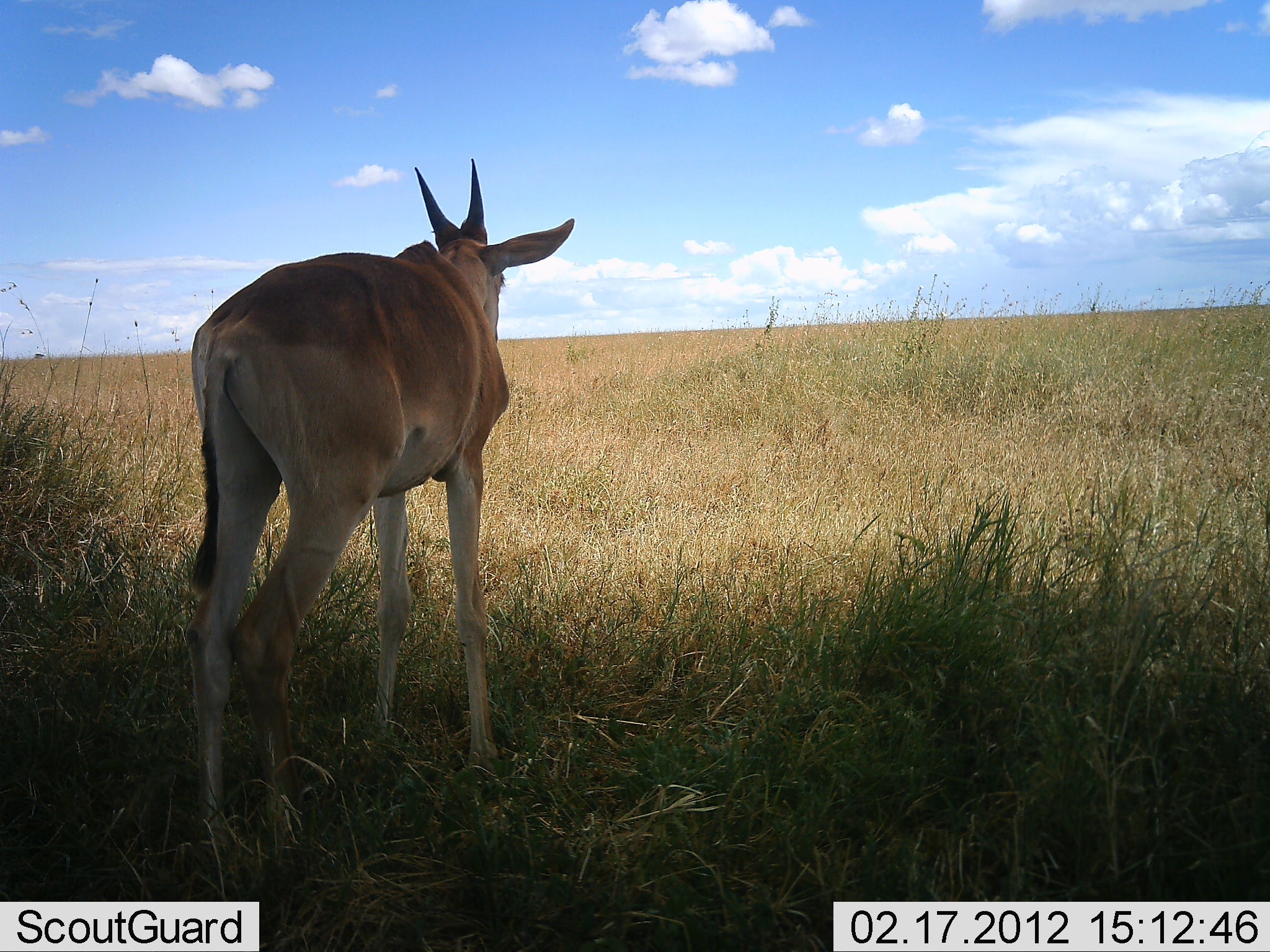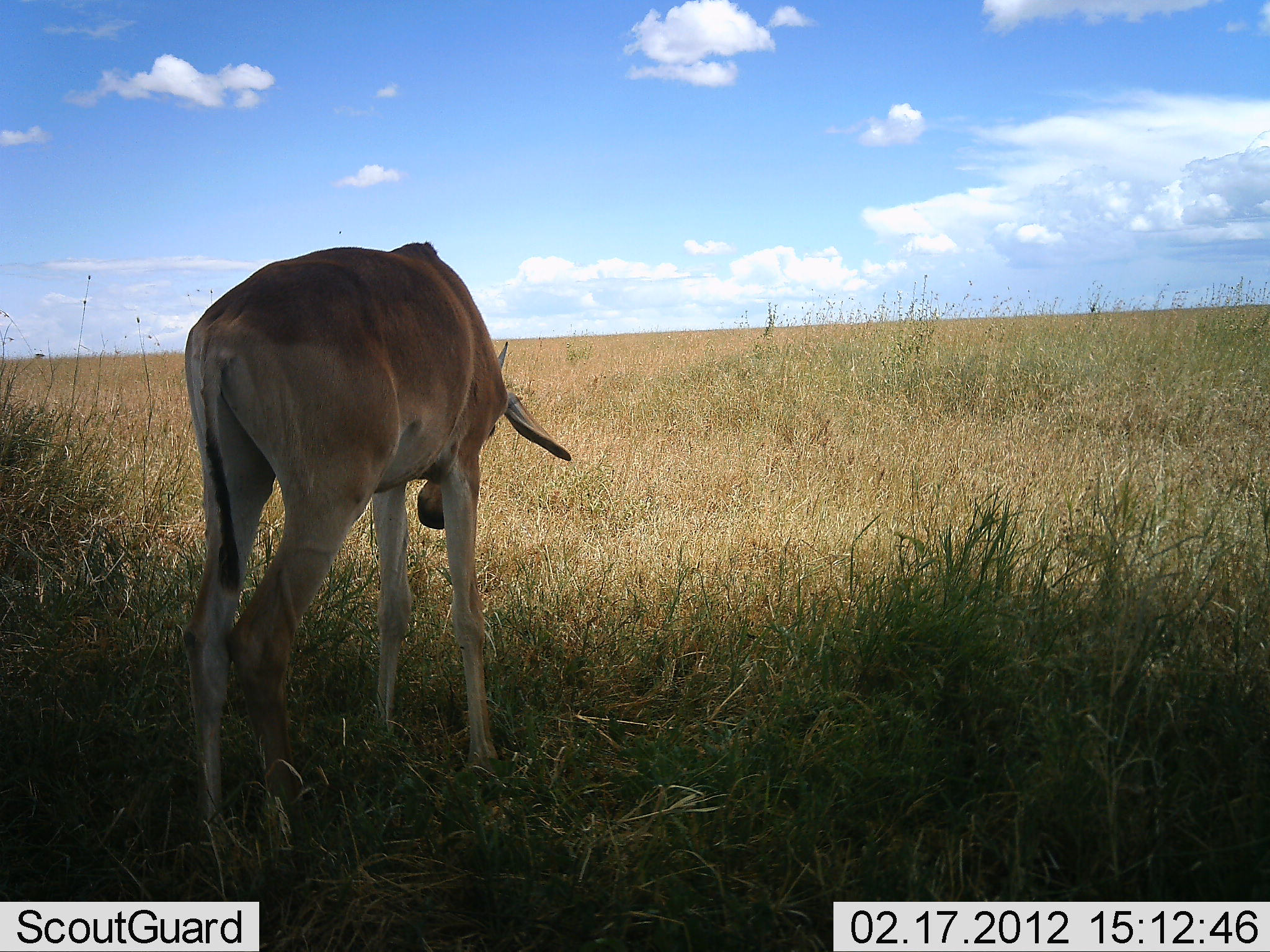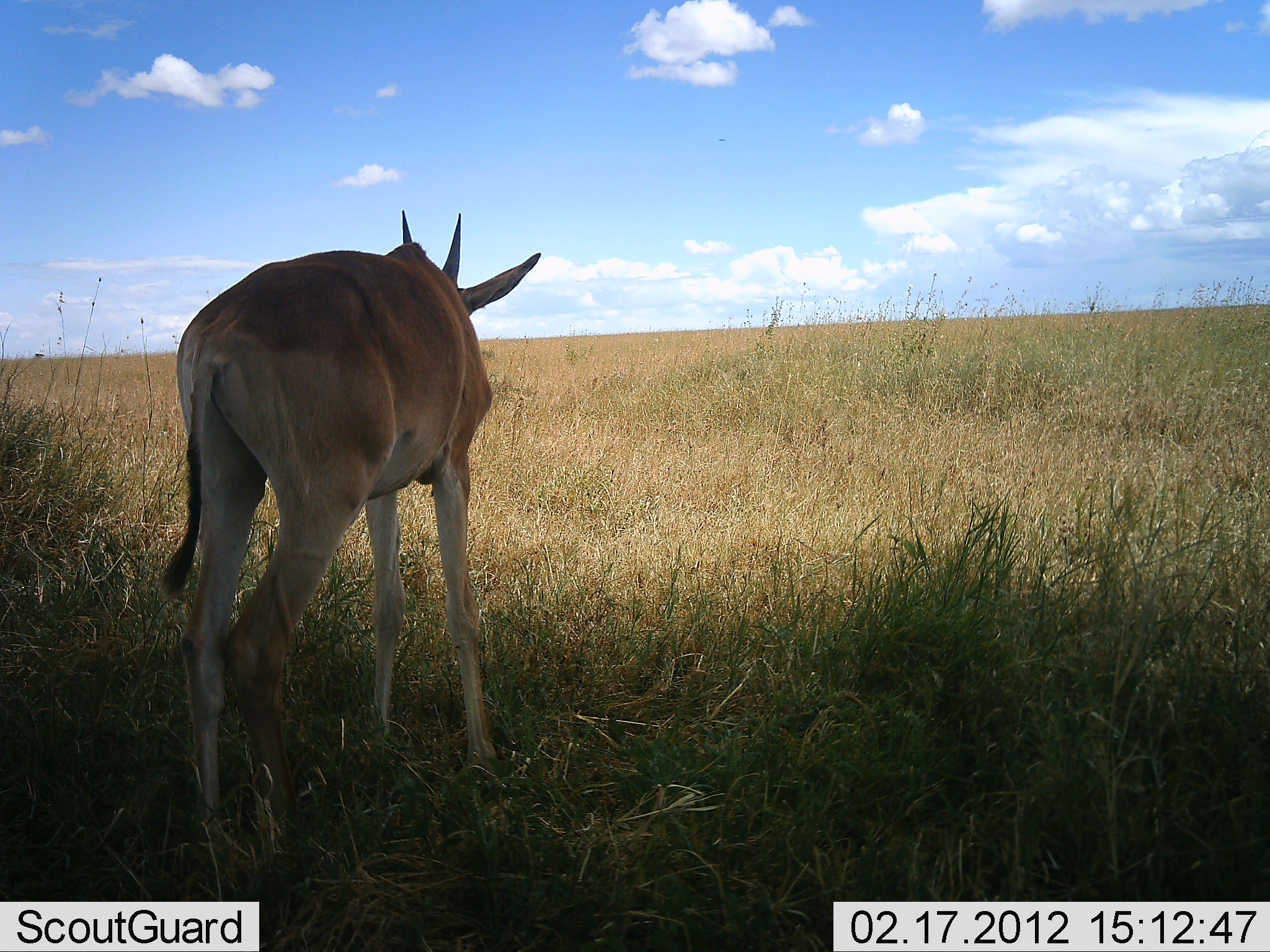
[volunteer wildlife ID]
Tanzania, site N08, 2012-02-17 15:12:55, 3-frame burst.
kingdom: Animalia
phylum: Chordata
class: Mammalia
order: Artiodactyla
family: Bovidae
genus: Alcelaphus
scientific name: Alcelaphus buselaphus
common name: hartebeest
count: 1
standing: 100%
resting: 0%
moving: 0%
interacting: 0%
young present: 33%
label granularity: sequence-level